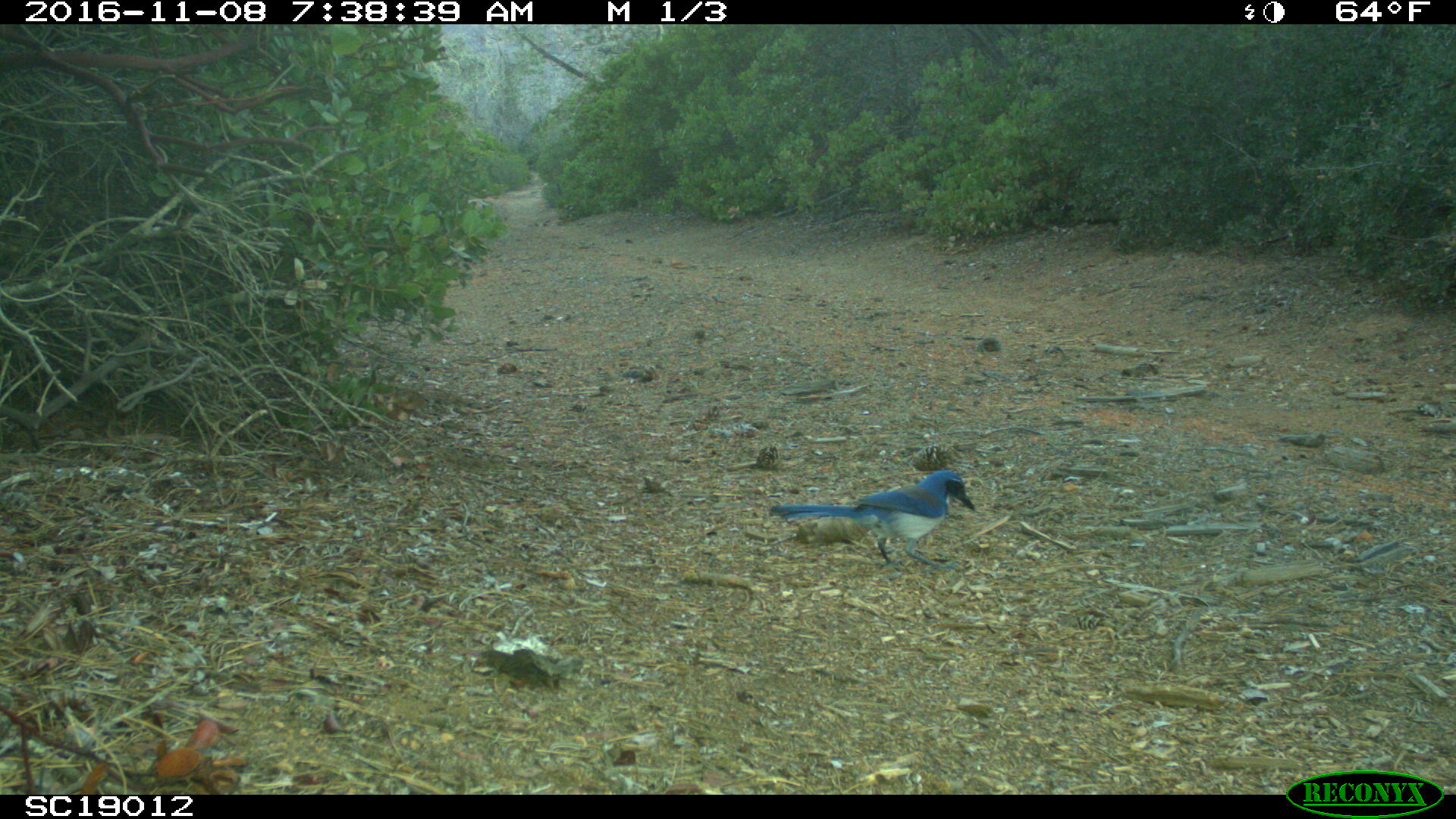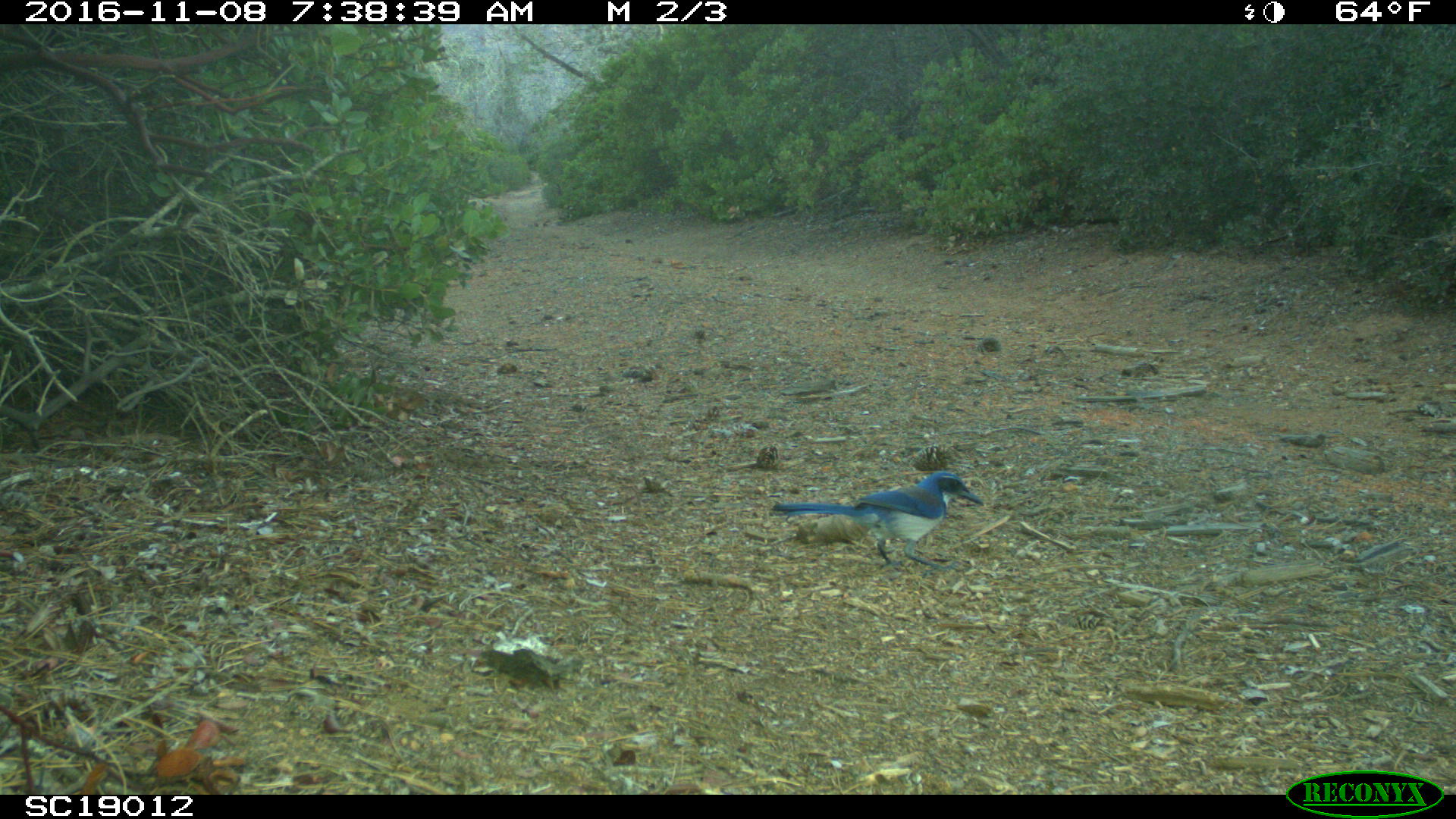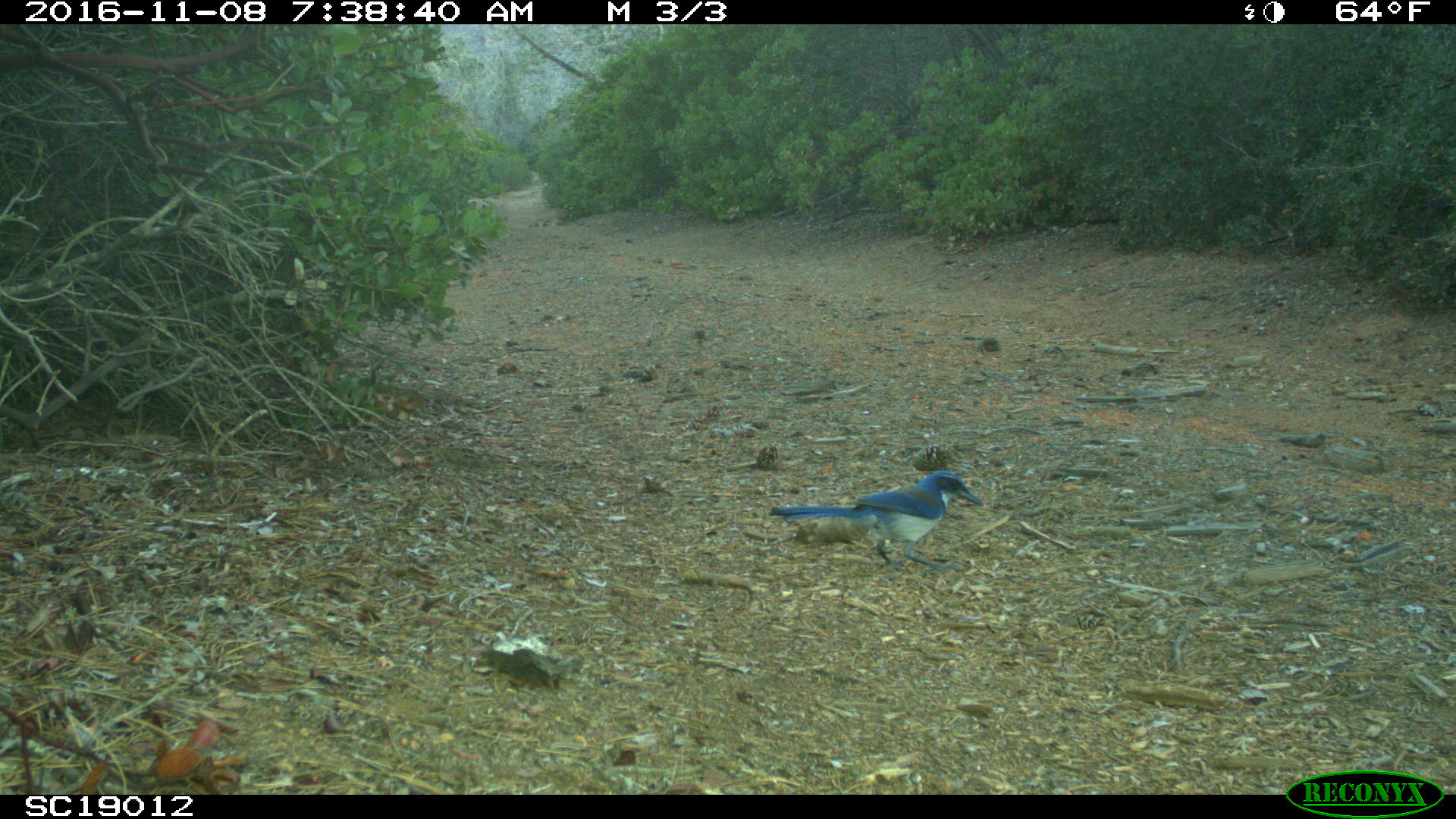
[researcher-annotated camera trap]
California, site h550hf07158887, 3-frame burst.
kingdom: Animalia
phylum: Chordata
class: Aves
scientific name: Aves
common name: bird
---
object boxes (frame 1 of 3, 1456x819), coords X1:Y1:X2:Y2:
bird: 767:469:975:571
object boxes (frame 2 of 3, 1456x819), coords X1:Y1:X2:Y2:
bird: 773:471:982:575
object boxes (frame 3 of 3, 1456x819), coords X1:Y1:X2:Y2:
bird: 768:470:983:579